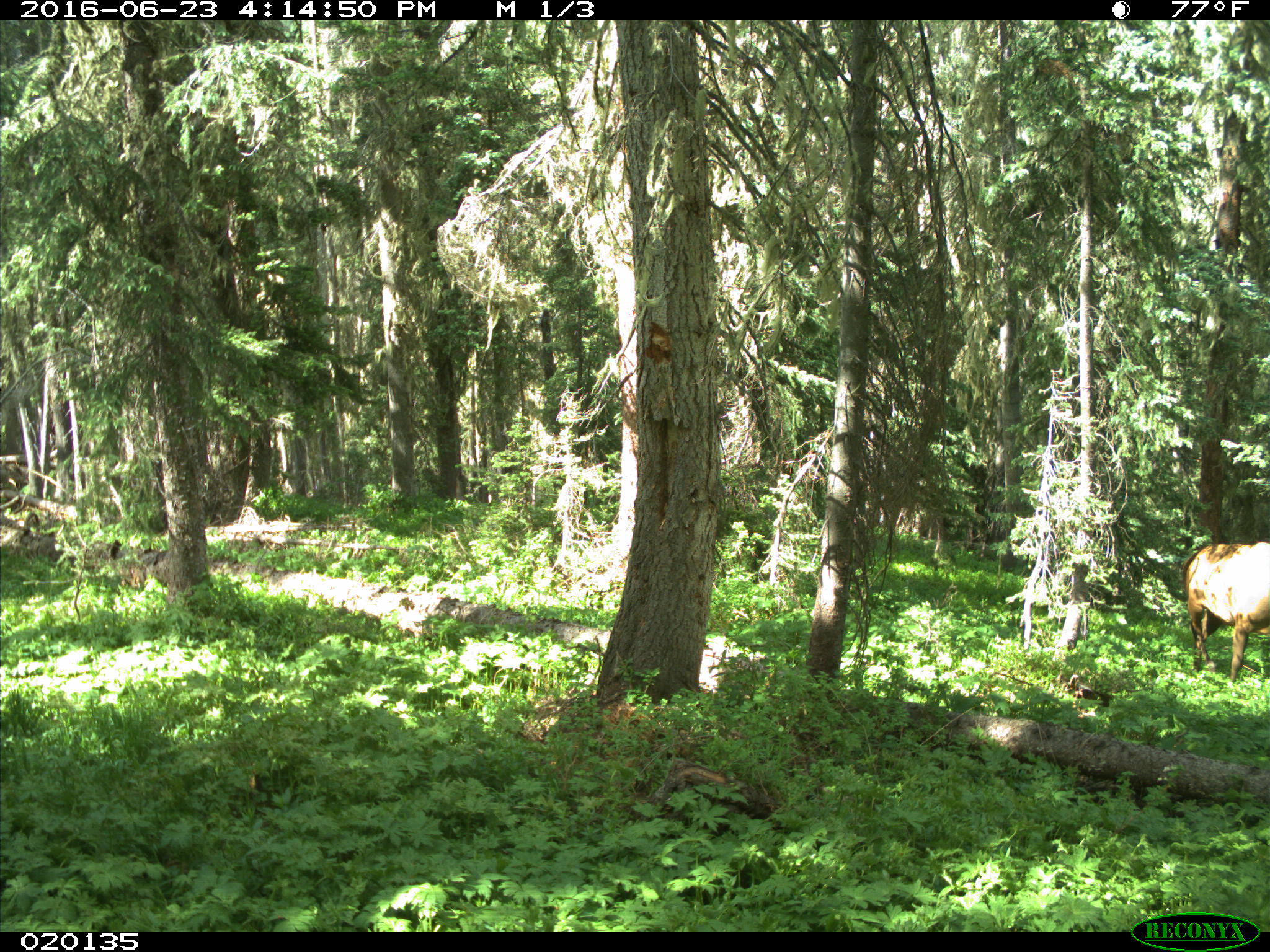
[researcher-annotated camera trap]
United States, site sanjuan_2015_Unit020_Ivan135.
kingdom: Animalia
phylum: Chordata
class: Mammalia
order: Artiodactyla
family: Cervidae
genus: Cervus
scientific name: Cervus elaphus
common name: red deer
Cervus elaphus (red deer).